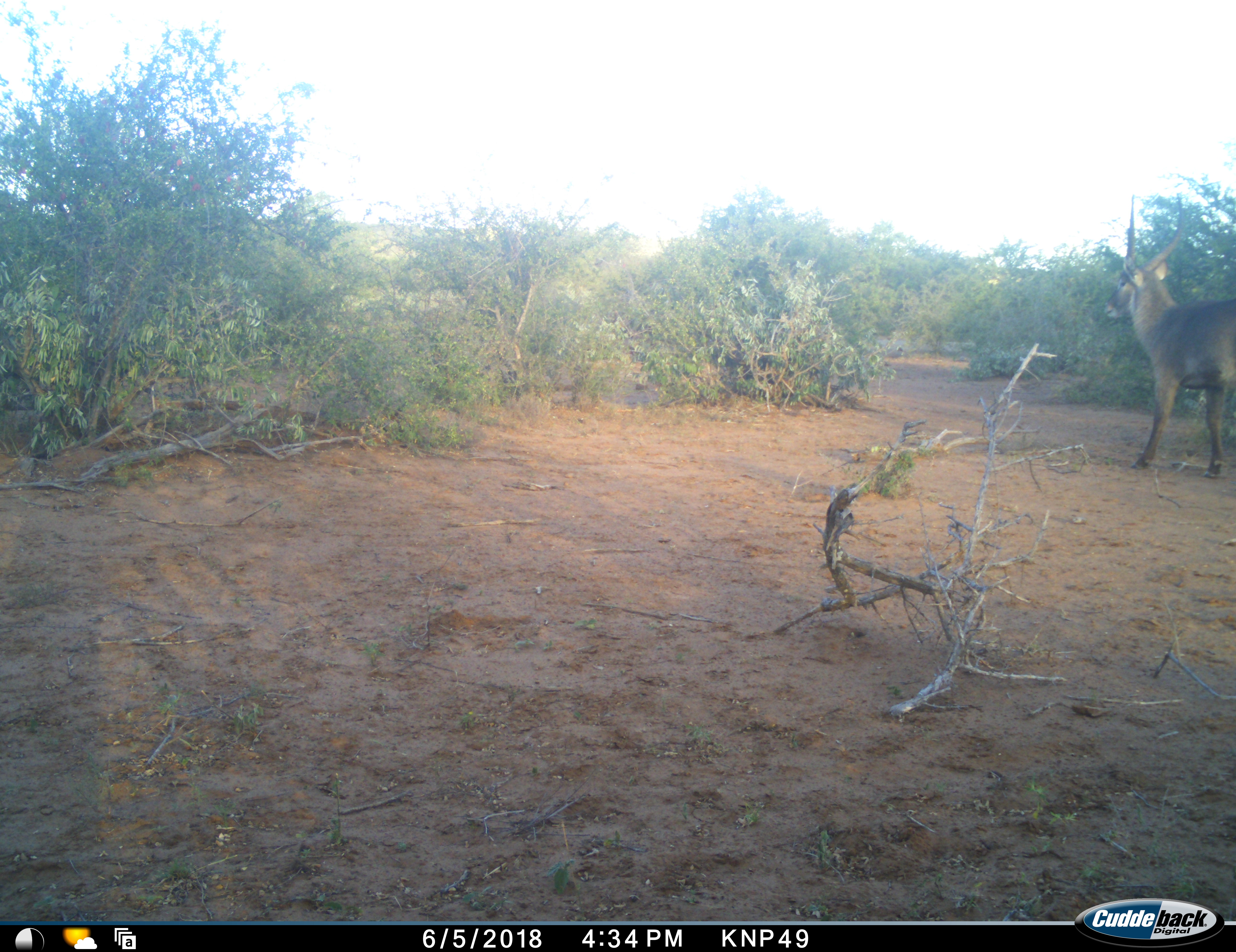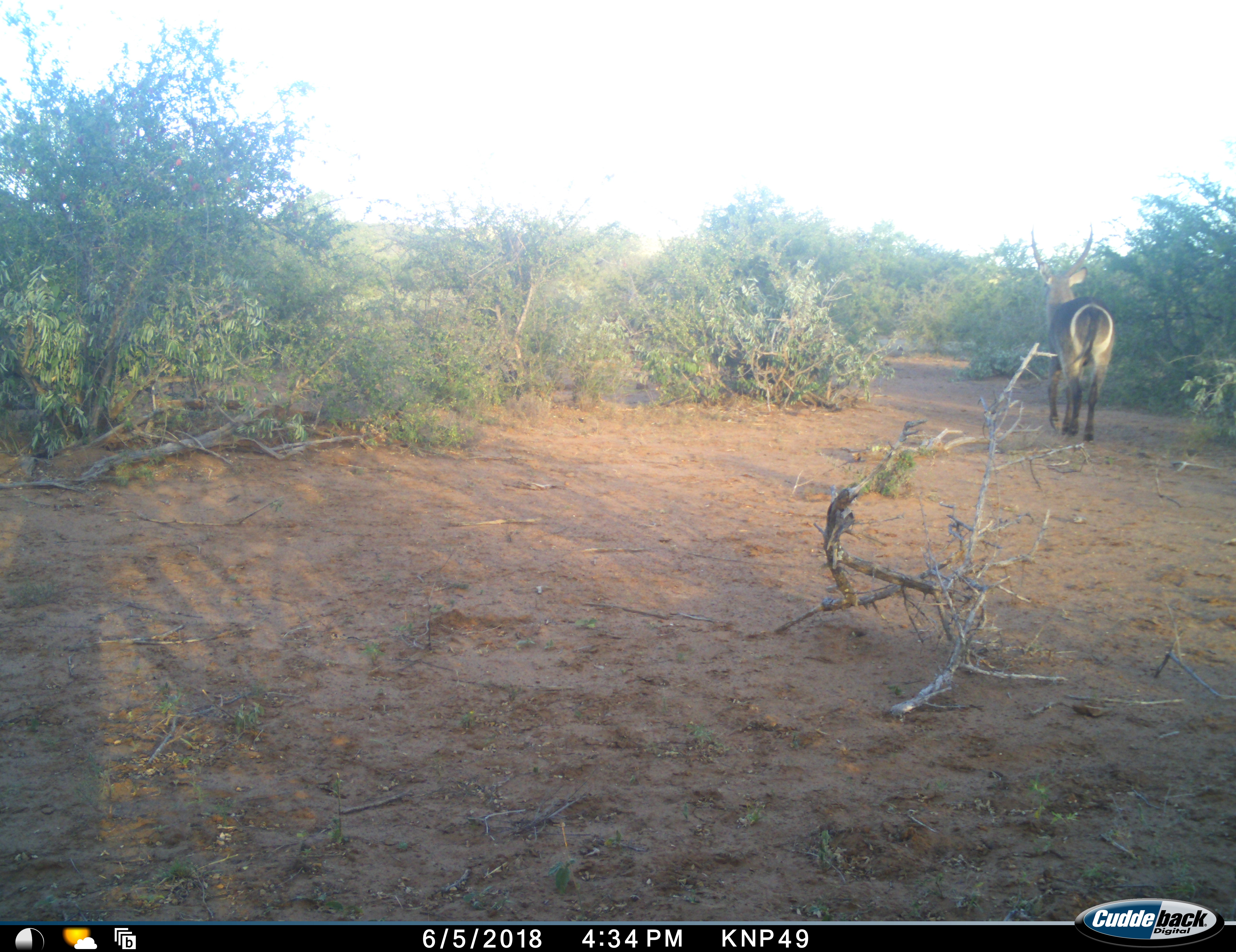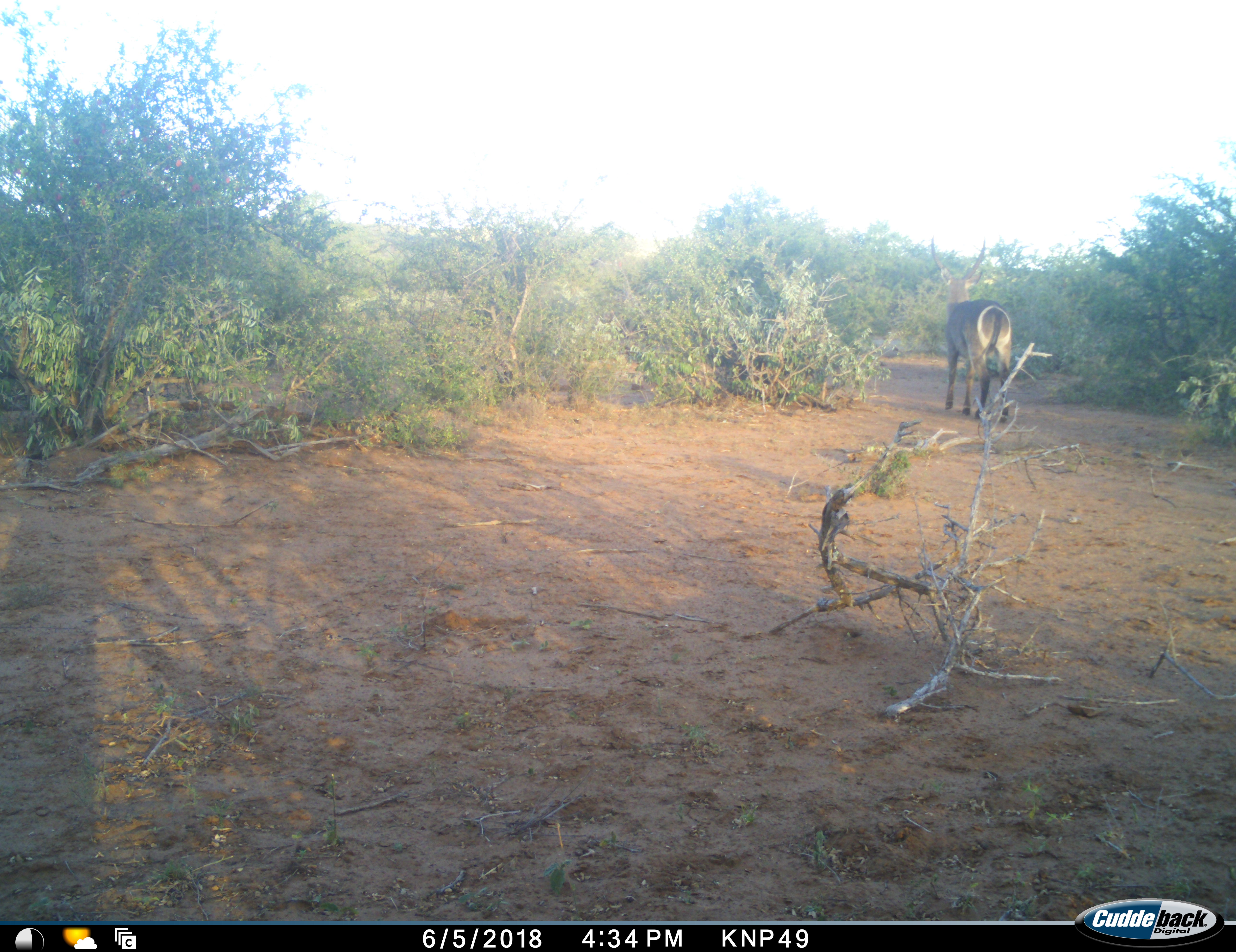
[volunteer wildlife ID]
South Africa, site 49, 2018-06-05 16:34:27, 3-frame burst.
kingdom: Animalia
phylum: Chordata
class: Mammalia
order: Artiodactyla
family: Bovidae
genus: Kobus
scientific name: Kobus ellipsiprymnus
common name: waterbuck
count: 1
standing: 10%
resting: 0%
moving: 90%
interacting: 0%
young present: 0%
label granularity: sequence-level